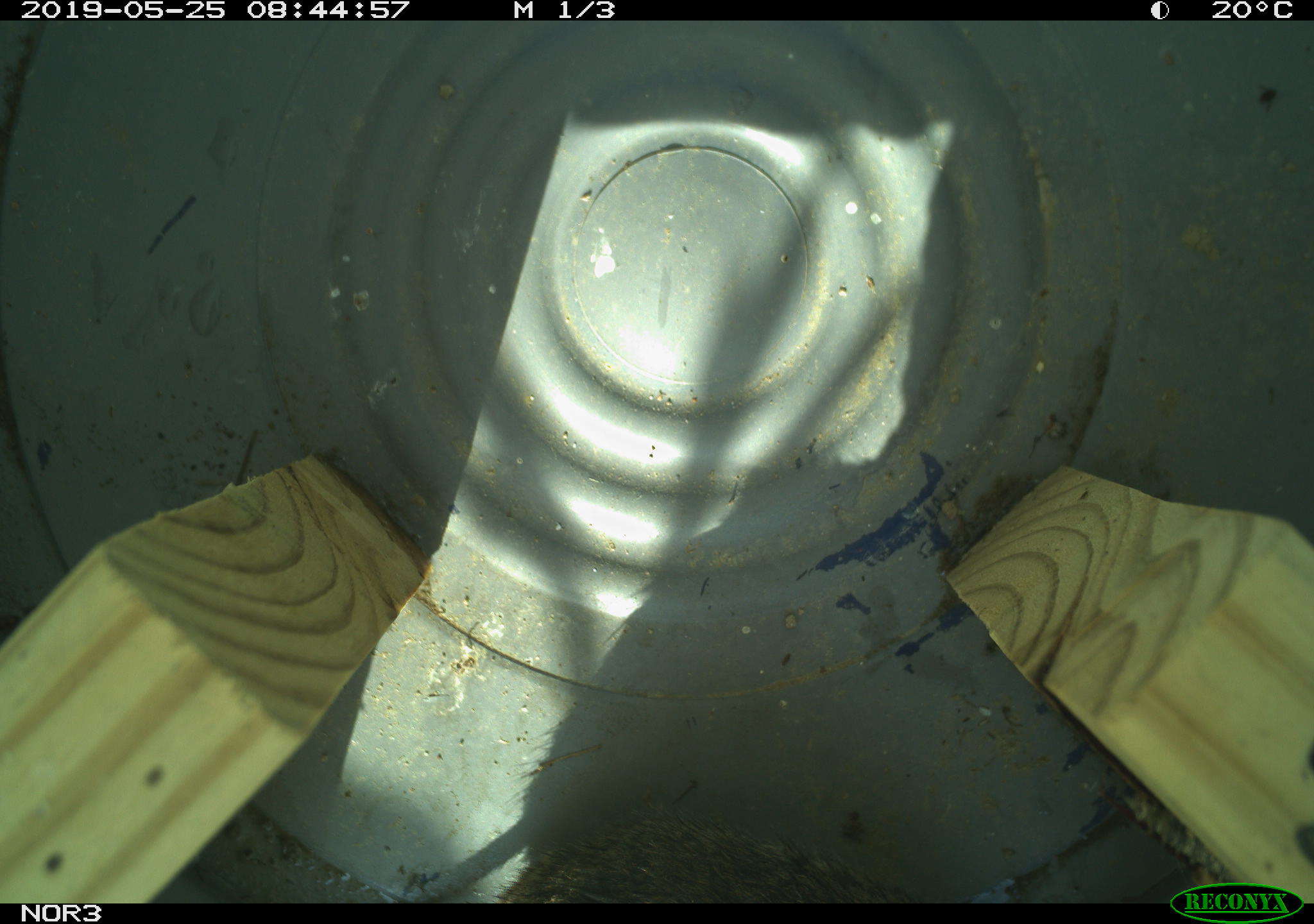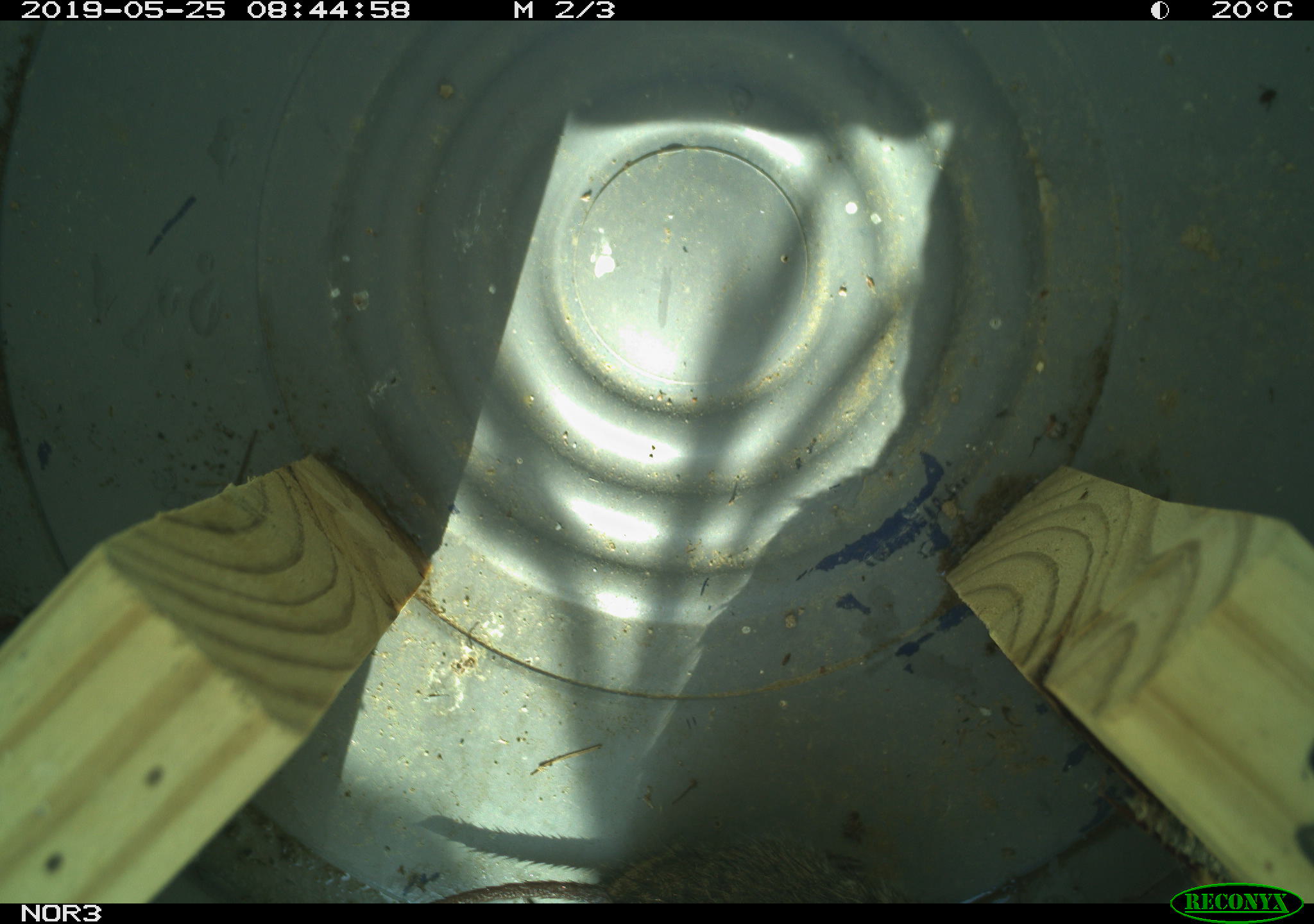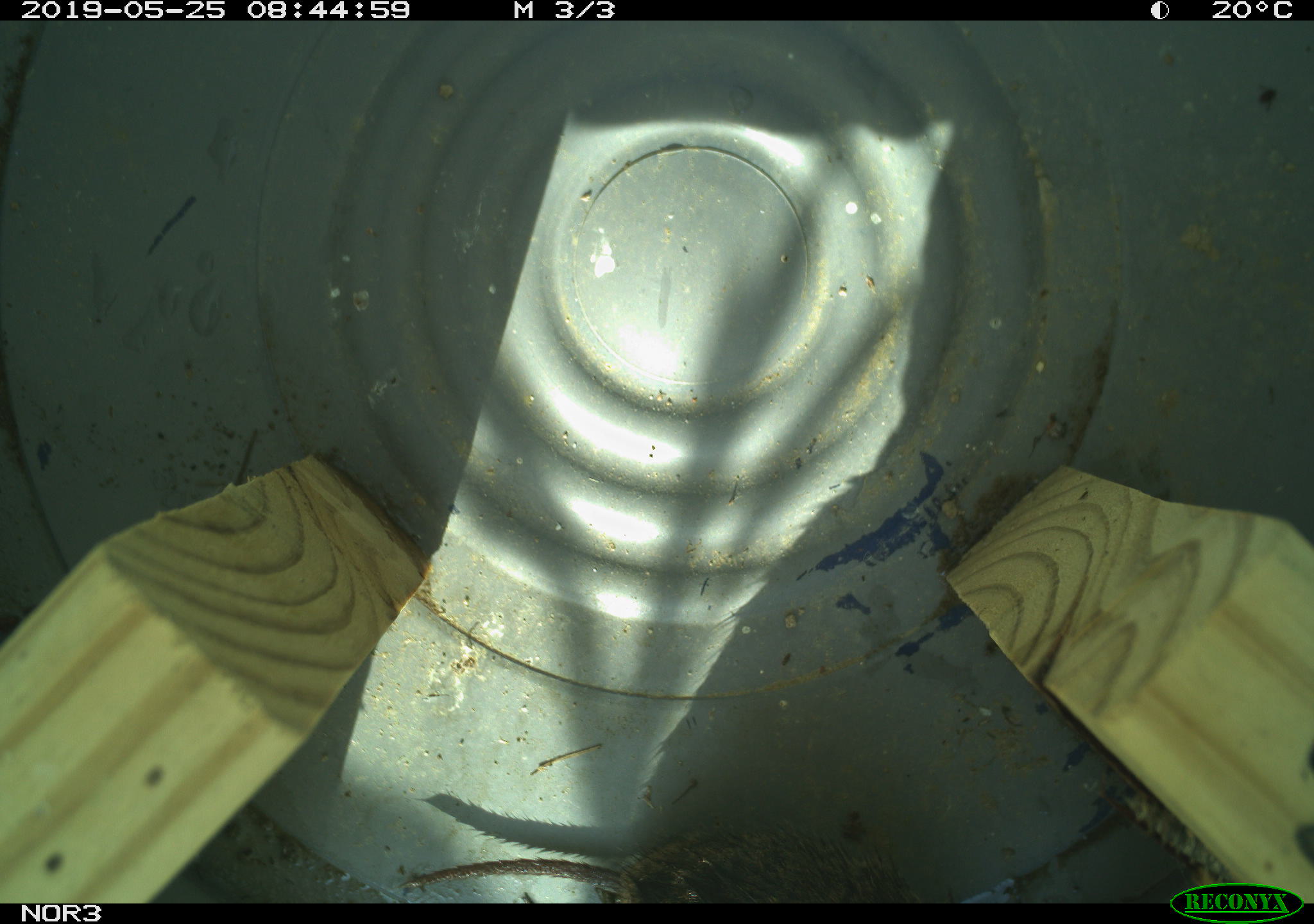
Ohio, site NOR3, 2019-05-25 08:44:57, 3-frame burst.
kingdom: Animalia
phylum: Chordata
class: Mammalia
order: Rodentia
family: Cricetidae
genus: Microtus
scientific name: Microtus pennsylvanicus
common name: meadow vole